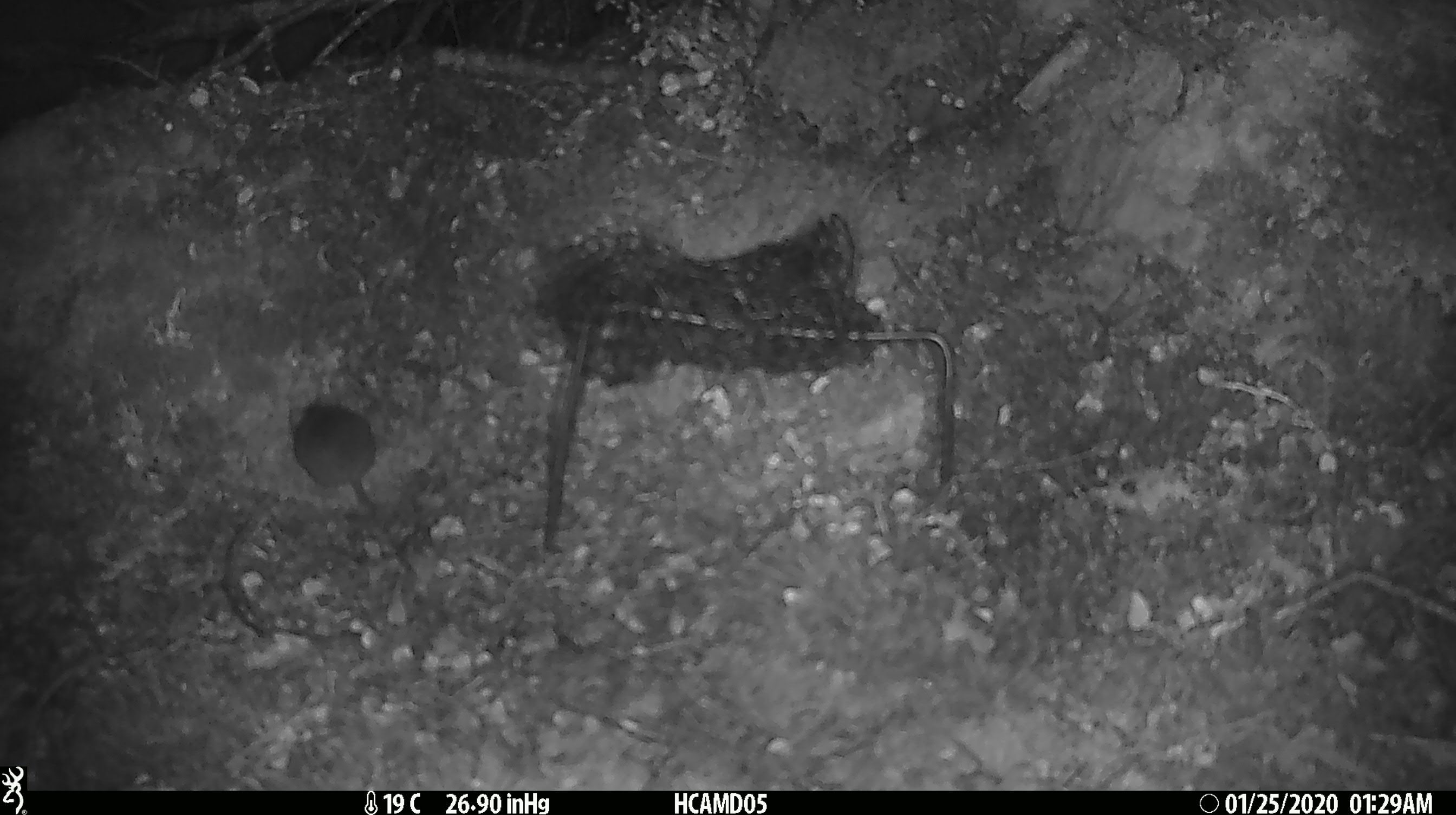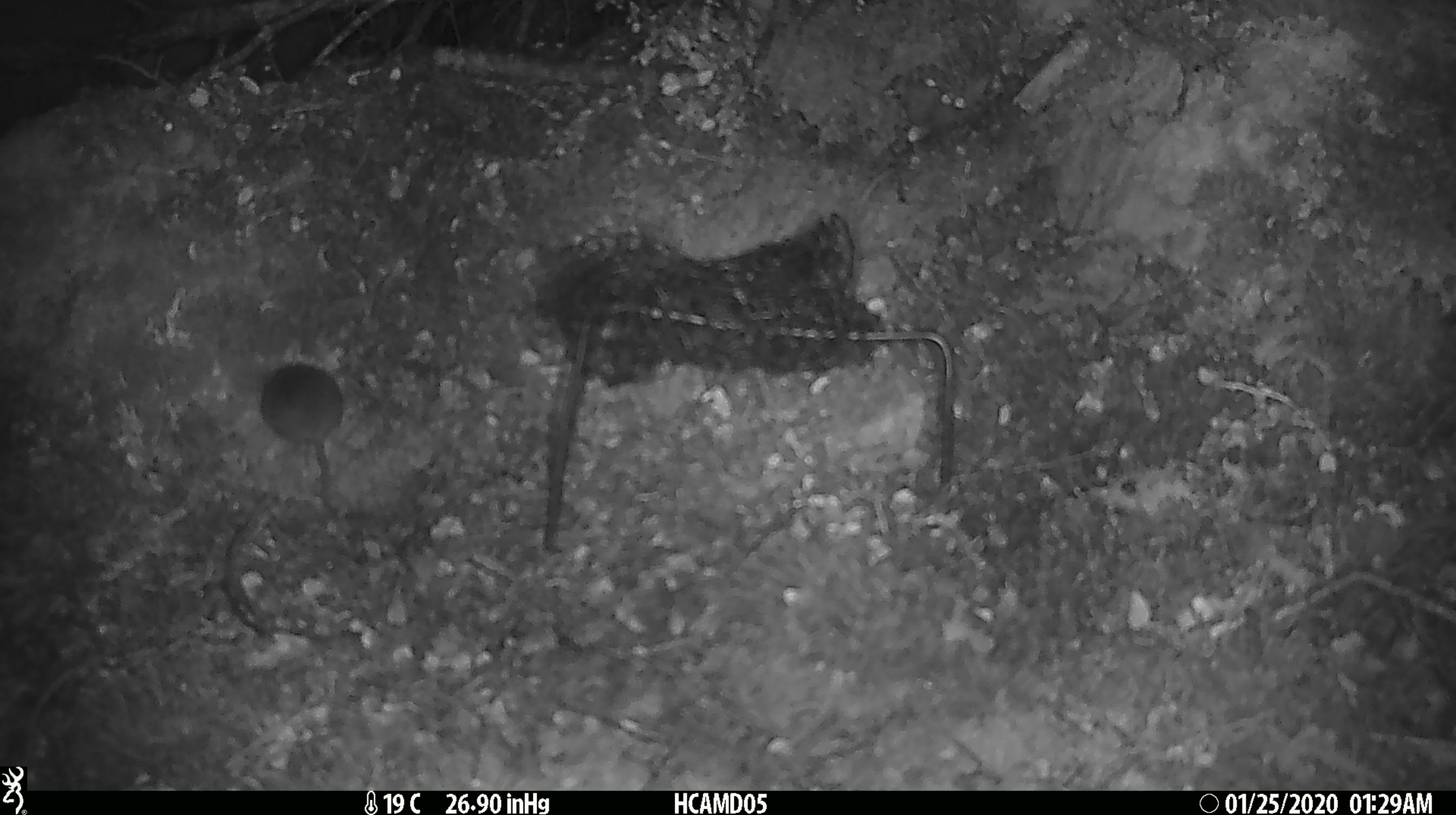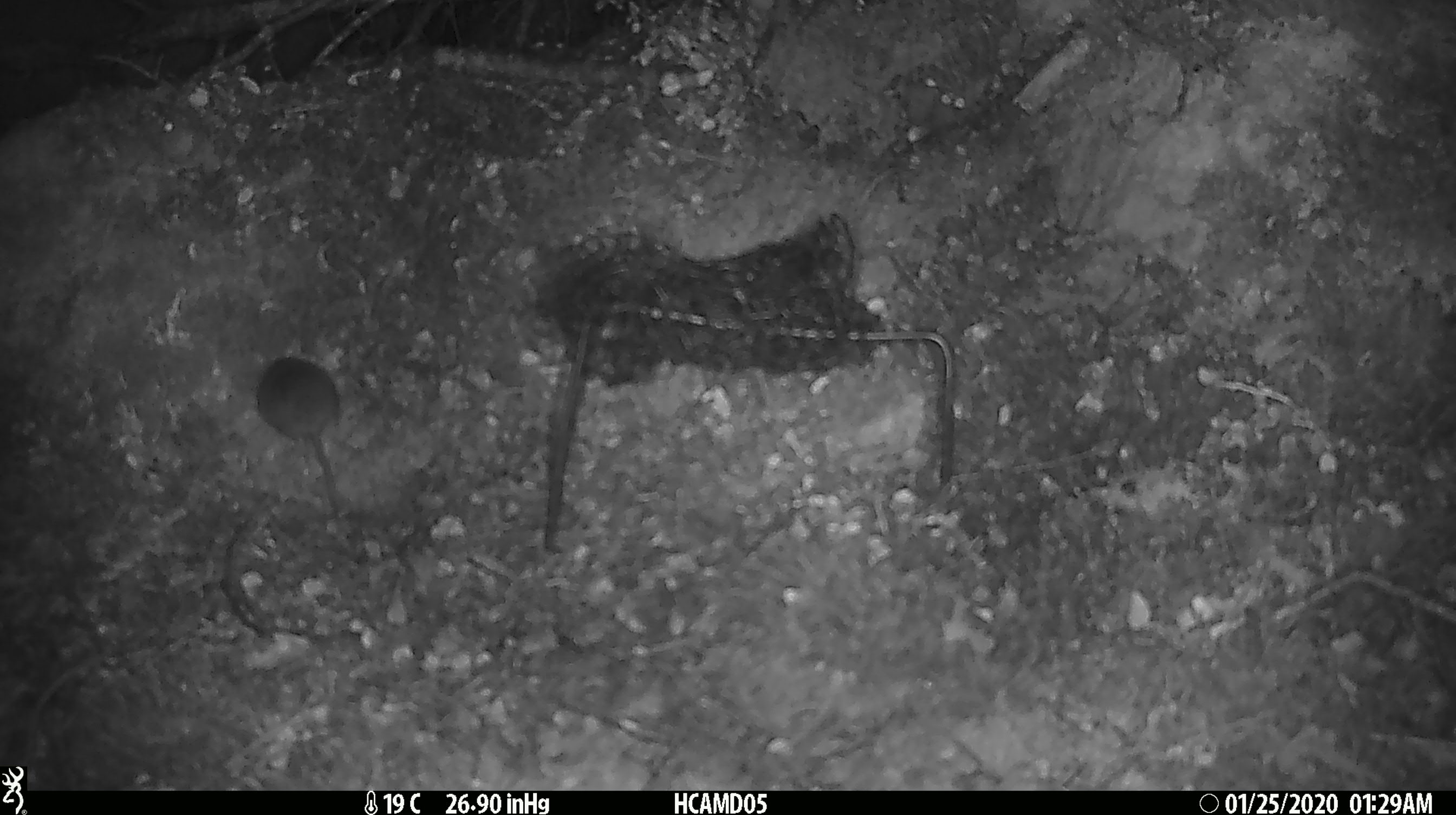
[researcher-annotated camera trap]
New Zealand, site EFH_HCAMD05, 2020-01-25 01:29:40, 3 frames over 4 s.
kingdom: Animalia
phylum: Chordata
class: Mammalia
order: Rodentia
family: Muridae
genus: Mus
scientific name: Mus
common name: mouse